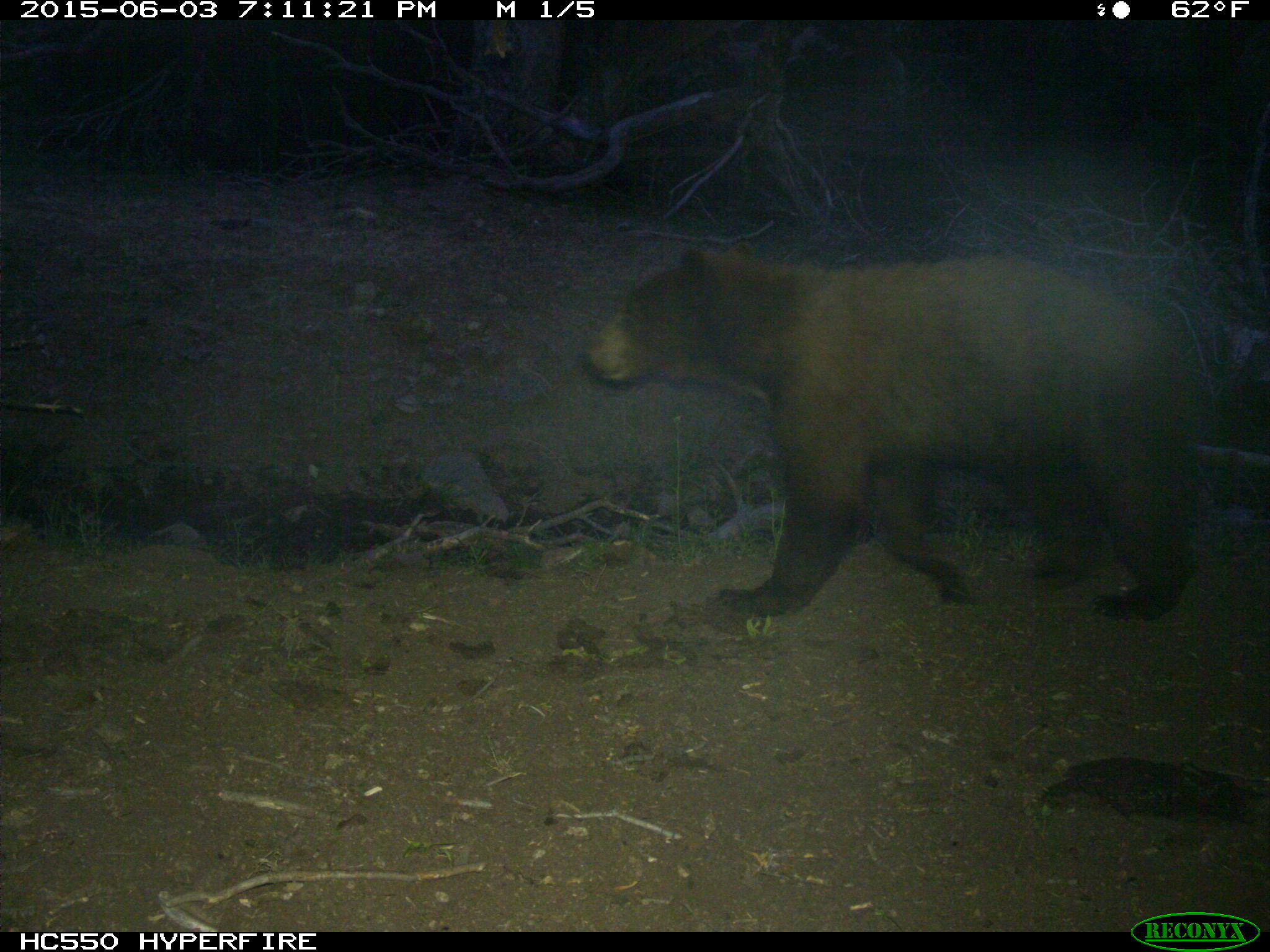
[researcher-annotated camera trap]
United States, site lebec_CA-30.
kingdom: Animalia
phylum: Chordata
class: Mammalia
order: Carnivora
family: Ursidae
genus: Ursus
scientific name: Ursus americanus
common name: american black bear